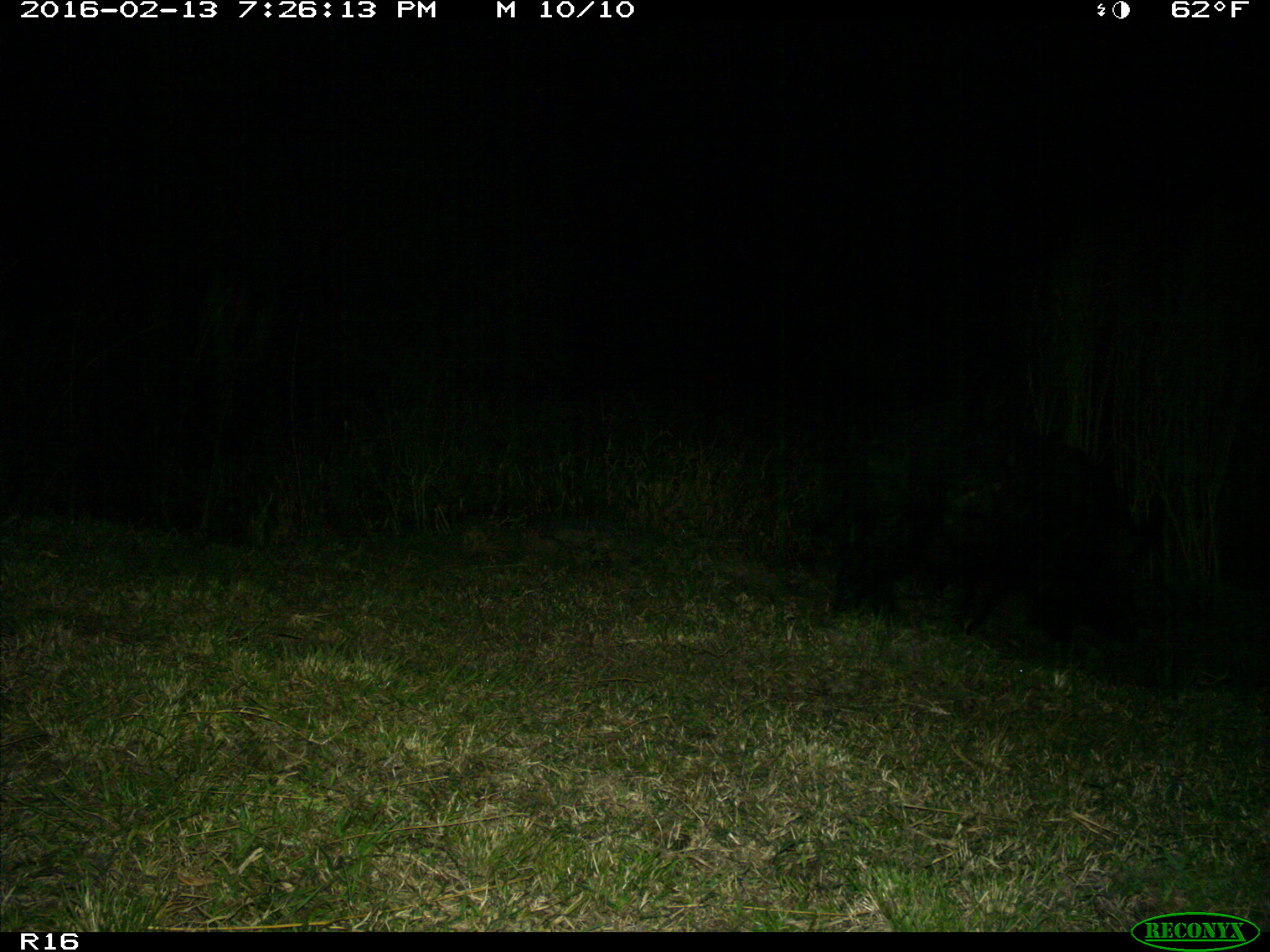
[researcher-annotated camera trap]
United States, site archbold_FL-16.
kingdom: Animalia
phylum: Chordata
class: Mammalia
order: Artiodactyla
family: Suidae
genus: Sus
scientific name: Sus scrofa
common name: wild boar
Sus scrofa (wild boar).